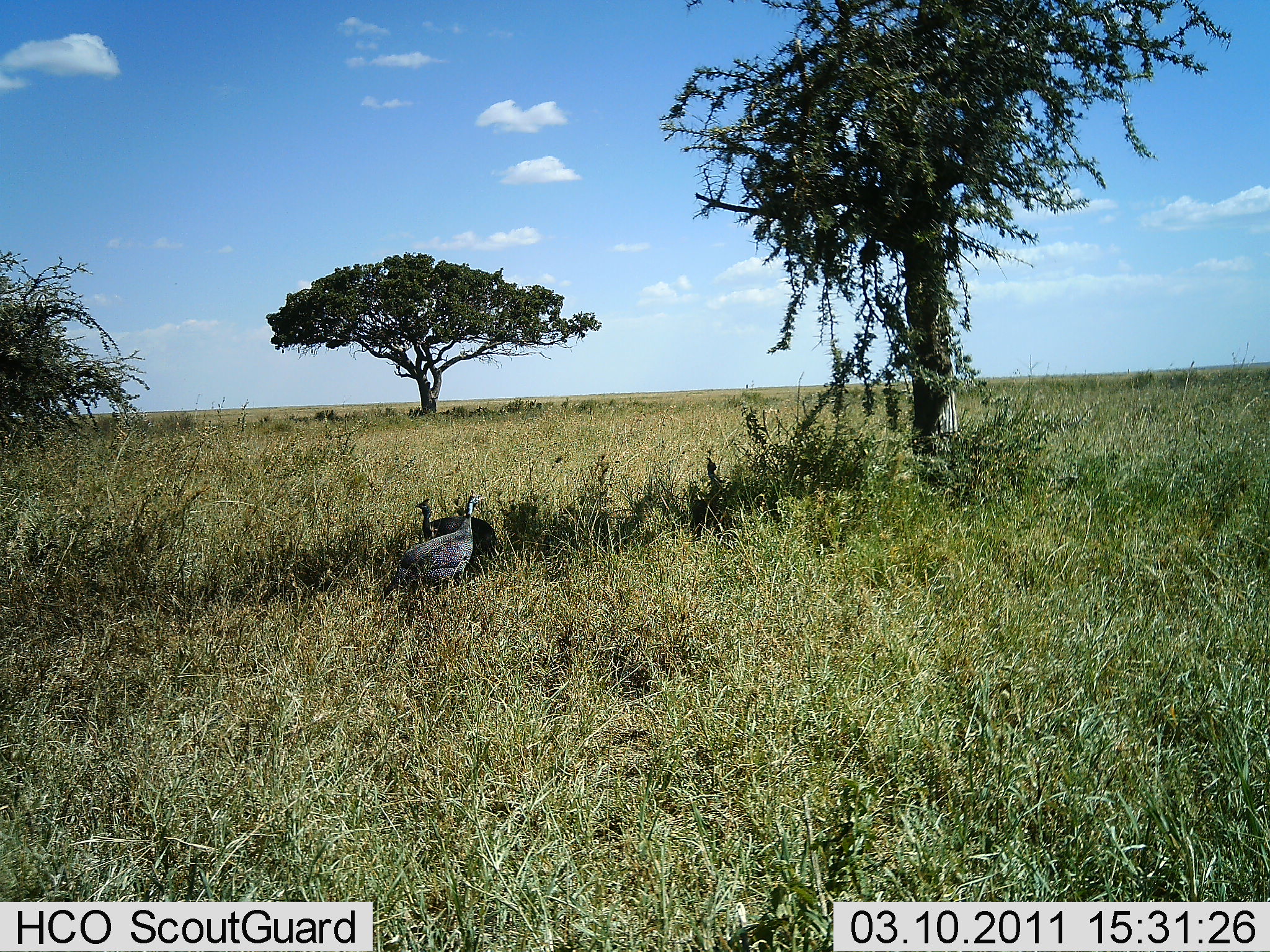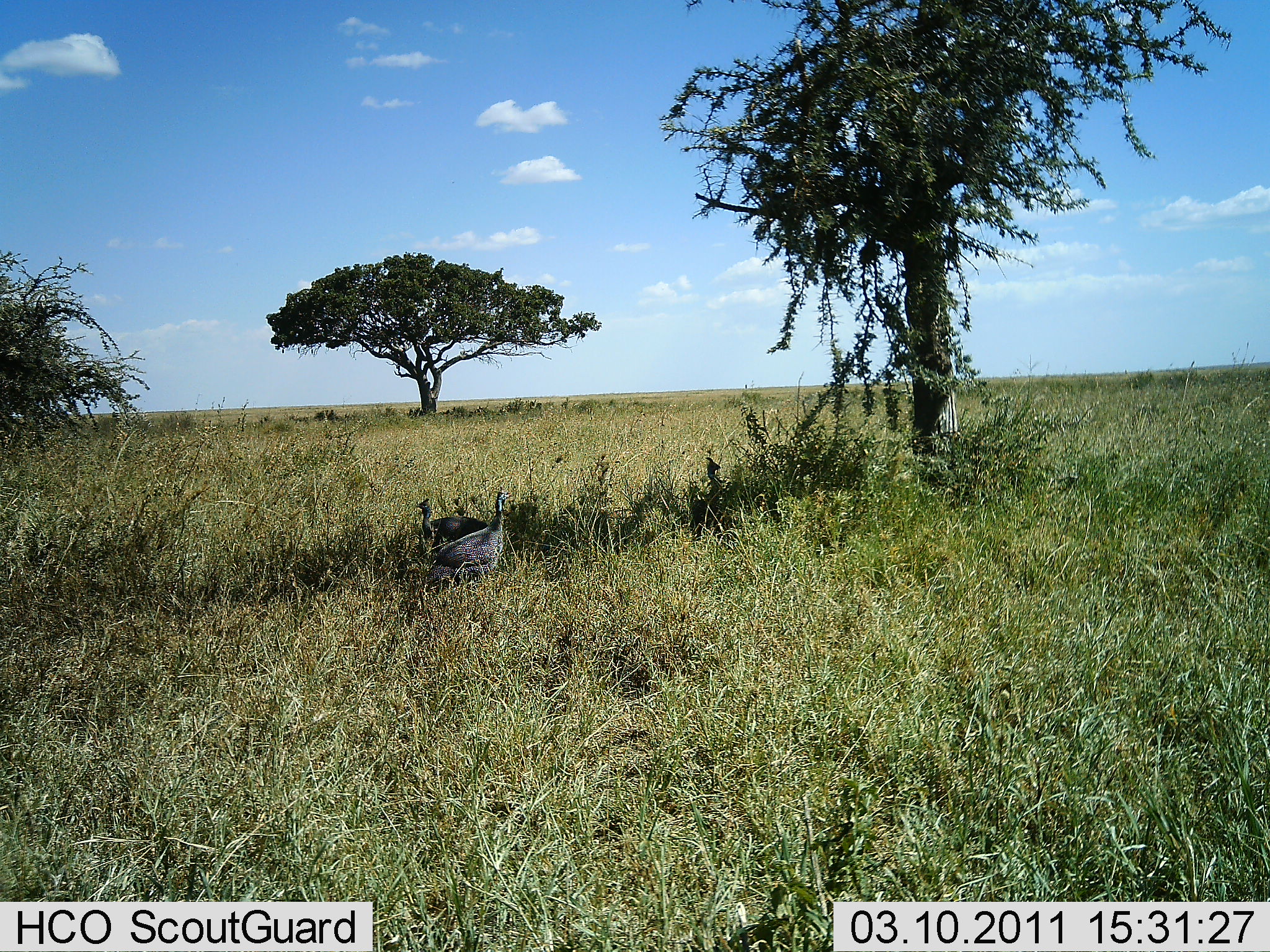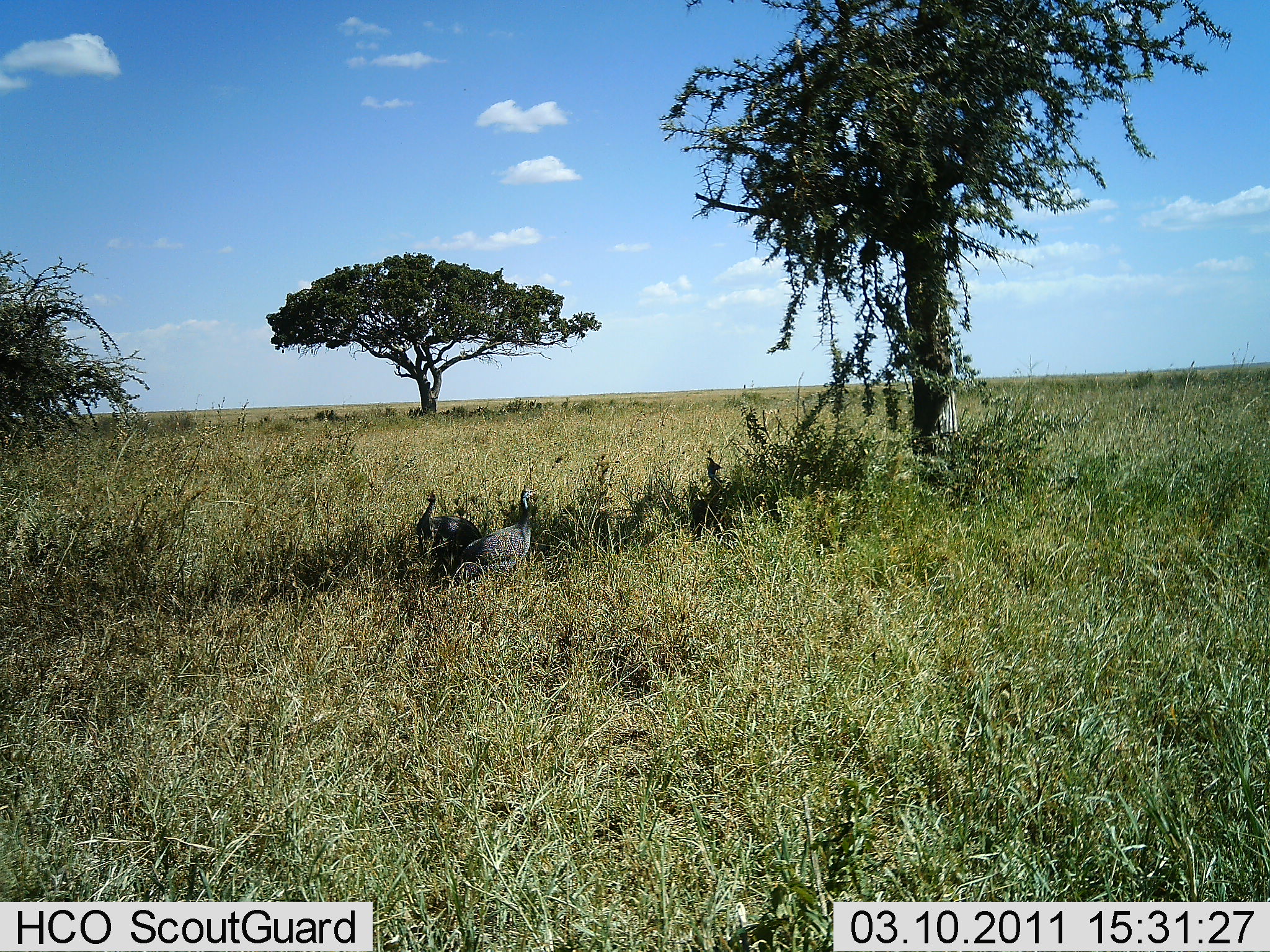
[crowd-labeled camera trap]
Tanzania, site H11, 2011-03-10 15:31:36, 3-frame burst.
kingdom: Animalia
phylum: Chordata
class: Aves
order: Galliformes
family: Numididae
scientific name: Numididae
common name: guinea fowl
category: guineafowl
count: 3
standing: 90%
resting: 10%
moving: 60%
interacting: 0%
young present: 0%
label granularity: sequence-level